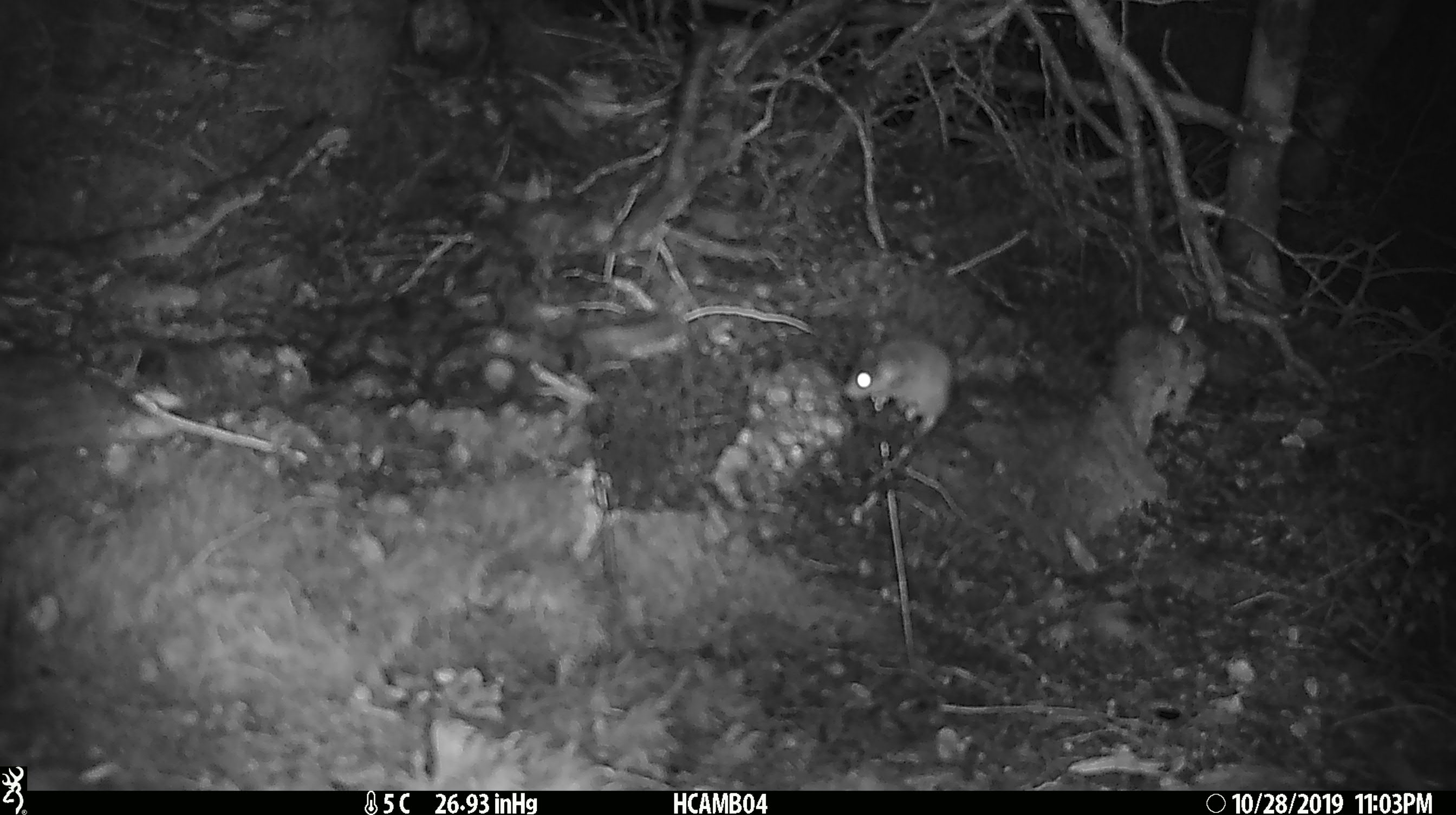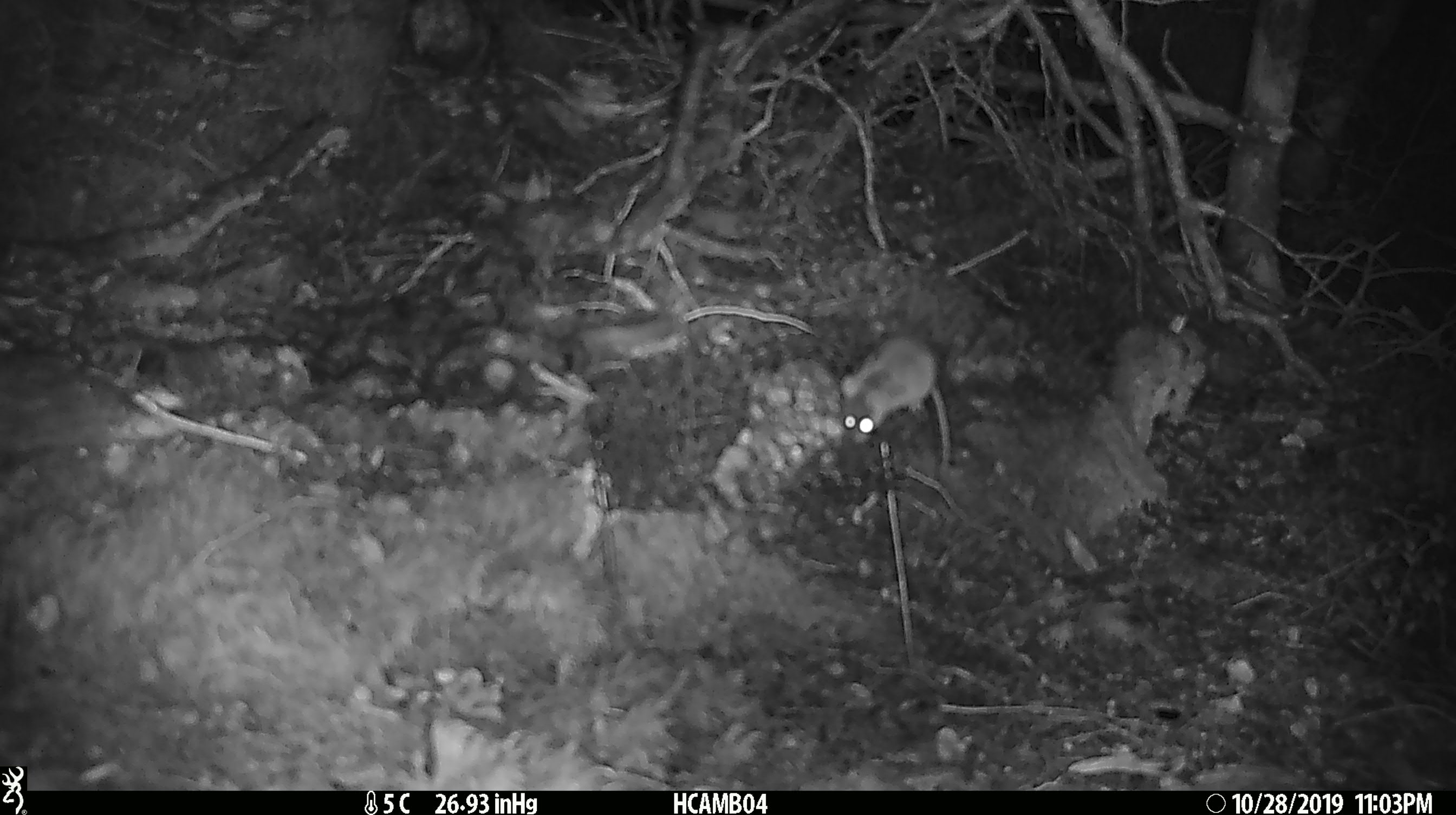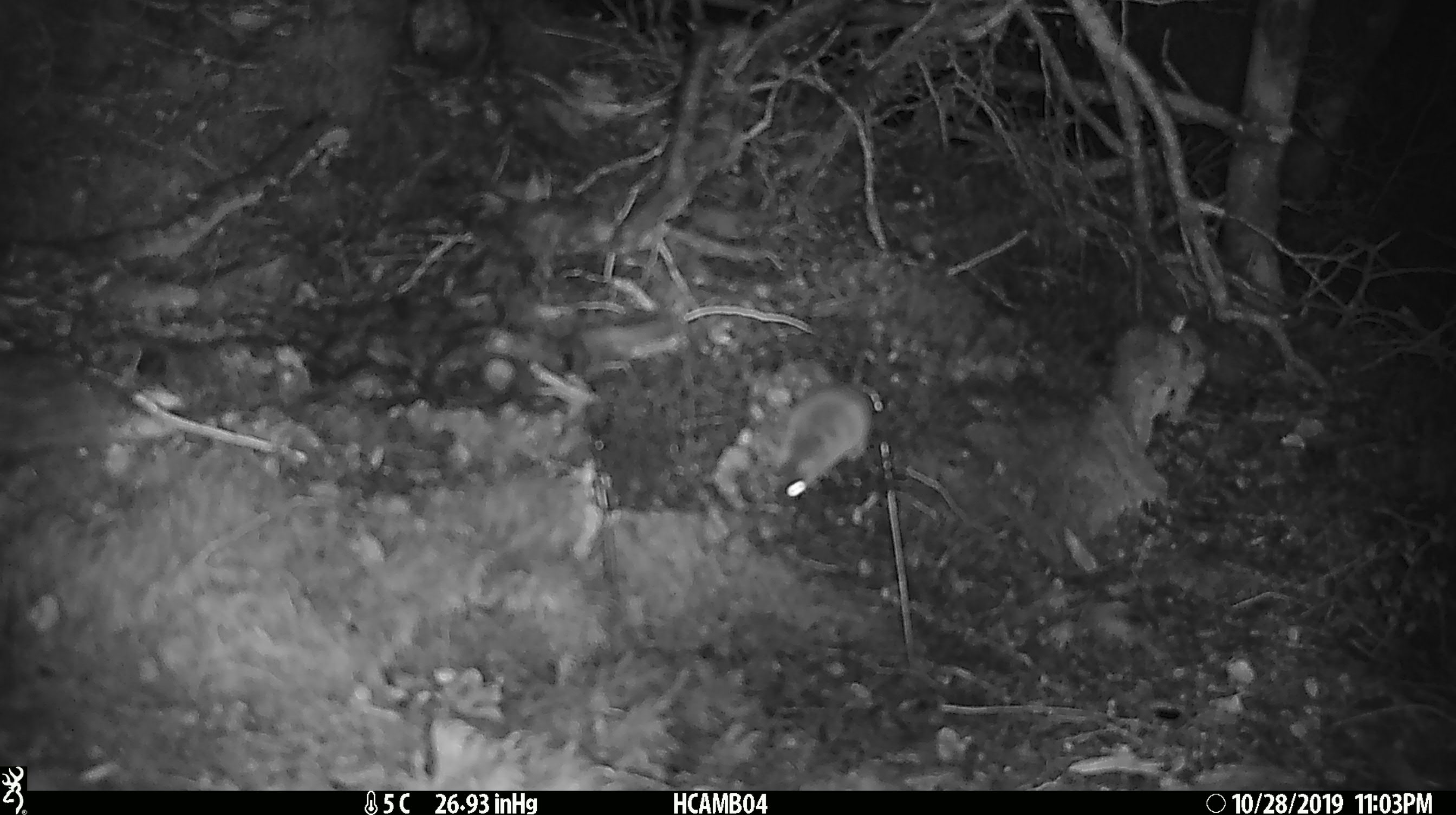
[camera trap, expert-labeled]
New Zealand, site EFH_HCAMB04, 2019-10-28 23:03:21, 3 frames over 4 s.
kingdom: Animalia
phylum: Chordata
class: Mammalia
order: Rodentia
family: Muridae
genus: Mus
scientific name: Mus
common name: mouse